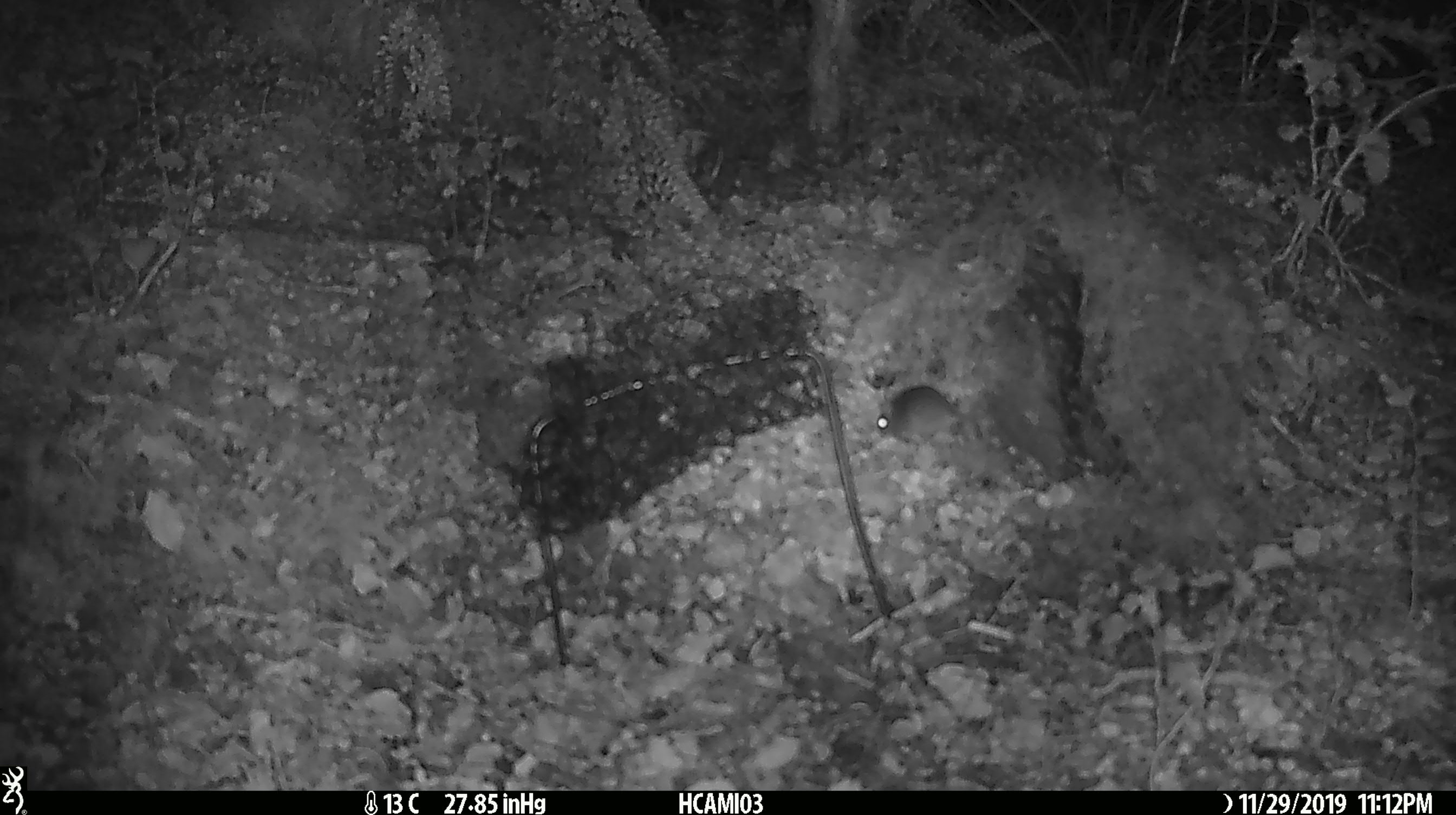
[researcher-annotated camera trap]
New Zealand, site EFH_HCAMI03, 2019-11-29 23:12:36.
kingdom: Animalia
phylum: Chordata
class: Mammalia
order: Rodentia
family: Muridae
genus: Mus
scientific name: Mus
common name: mouse